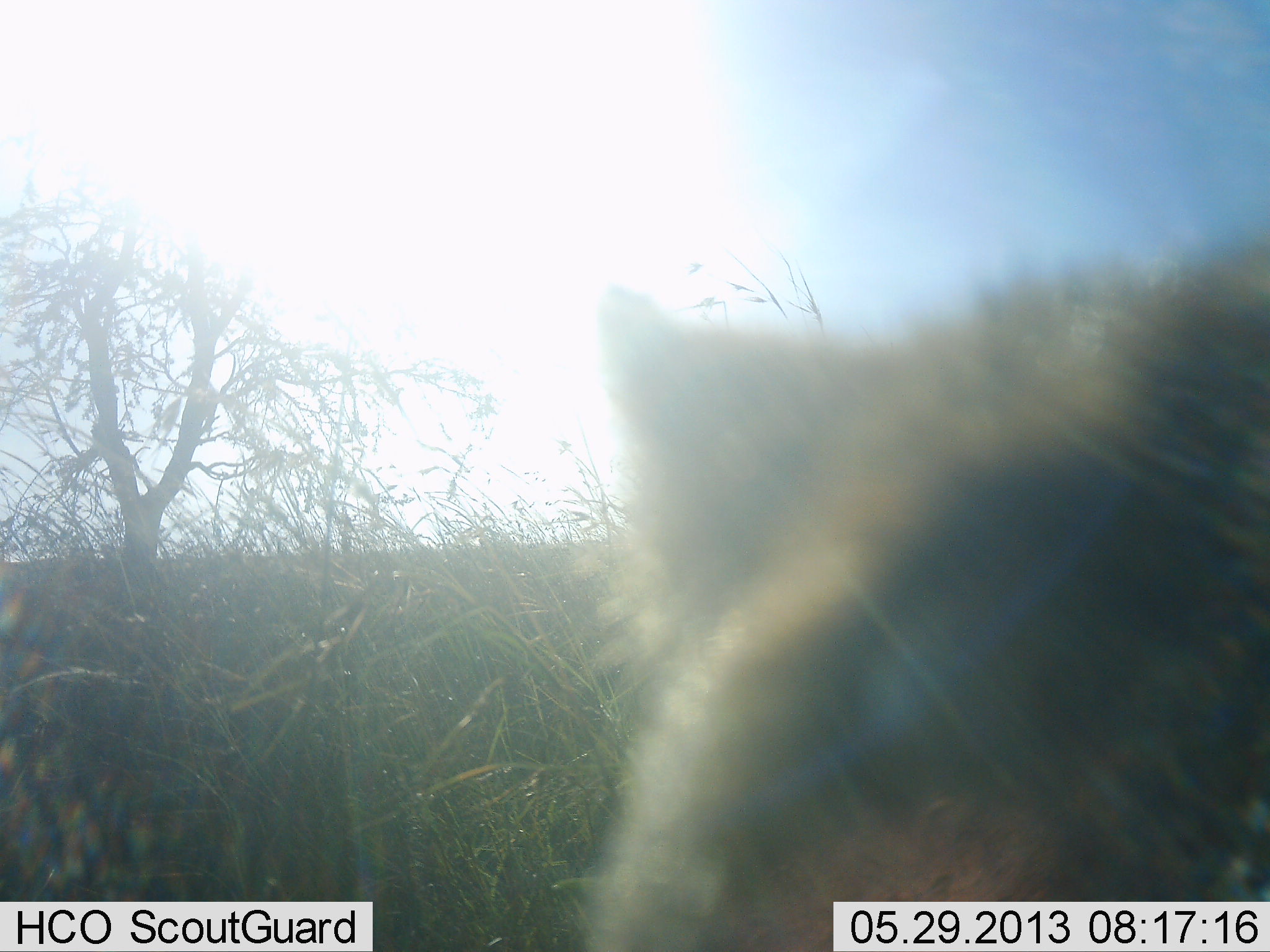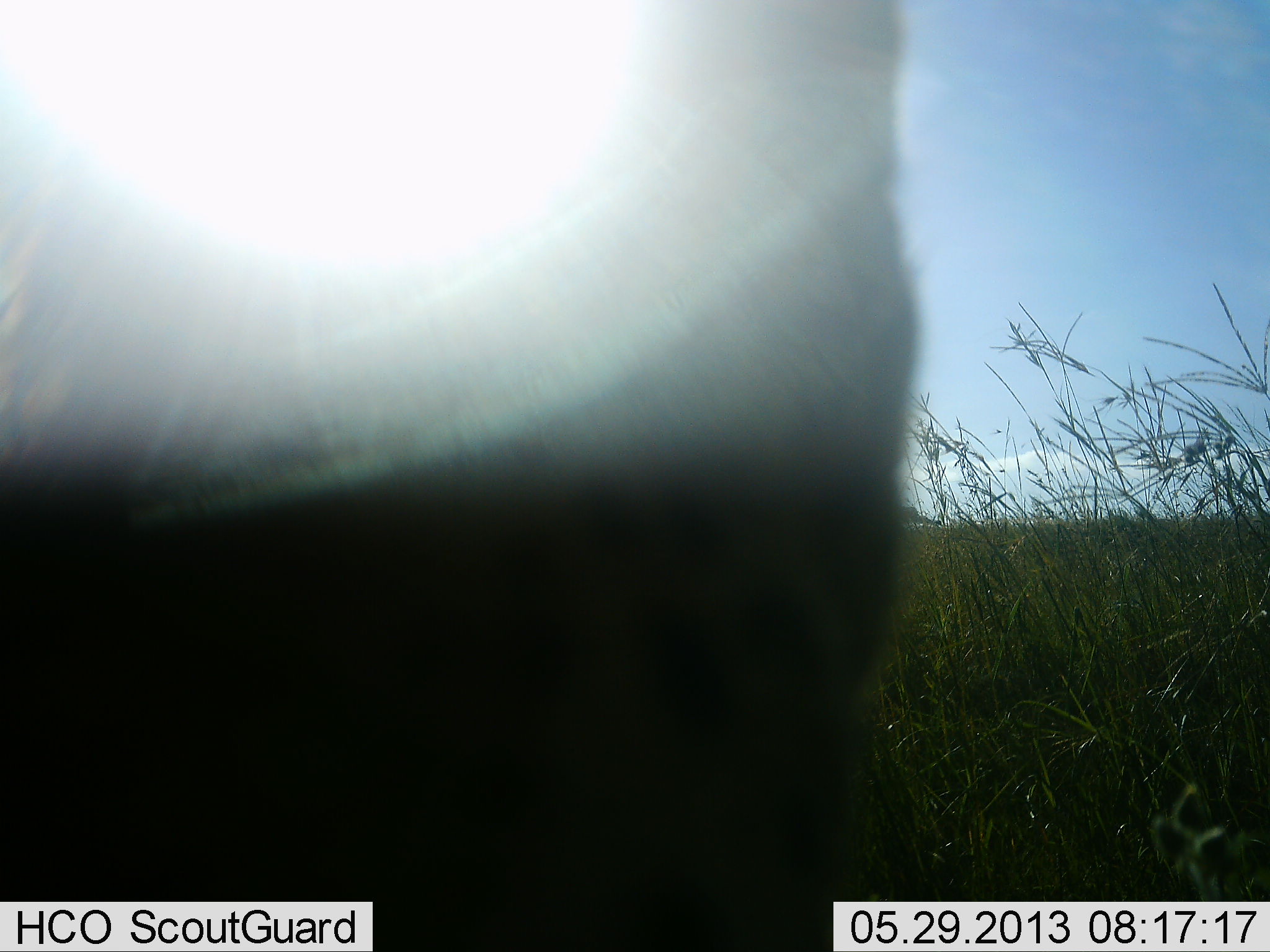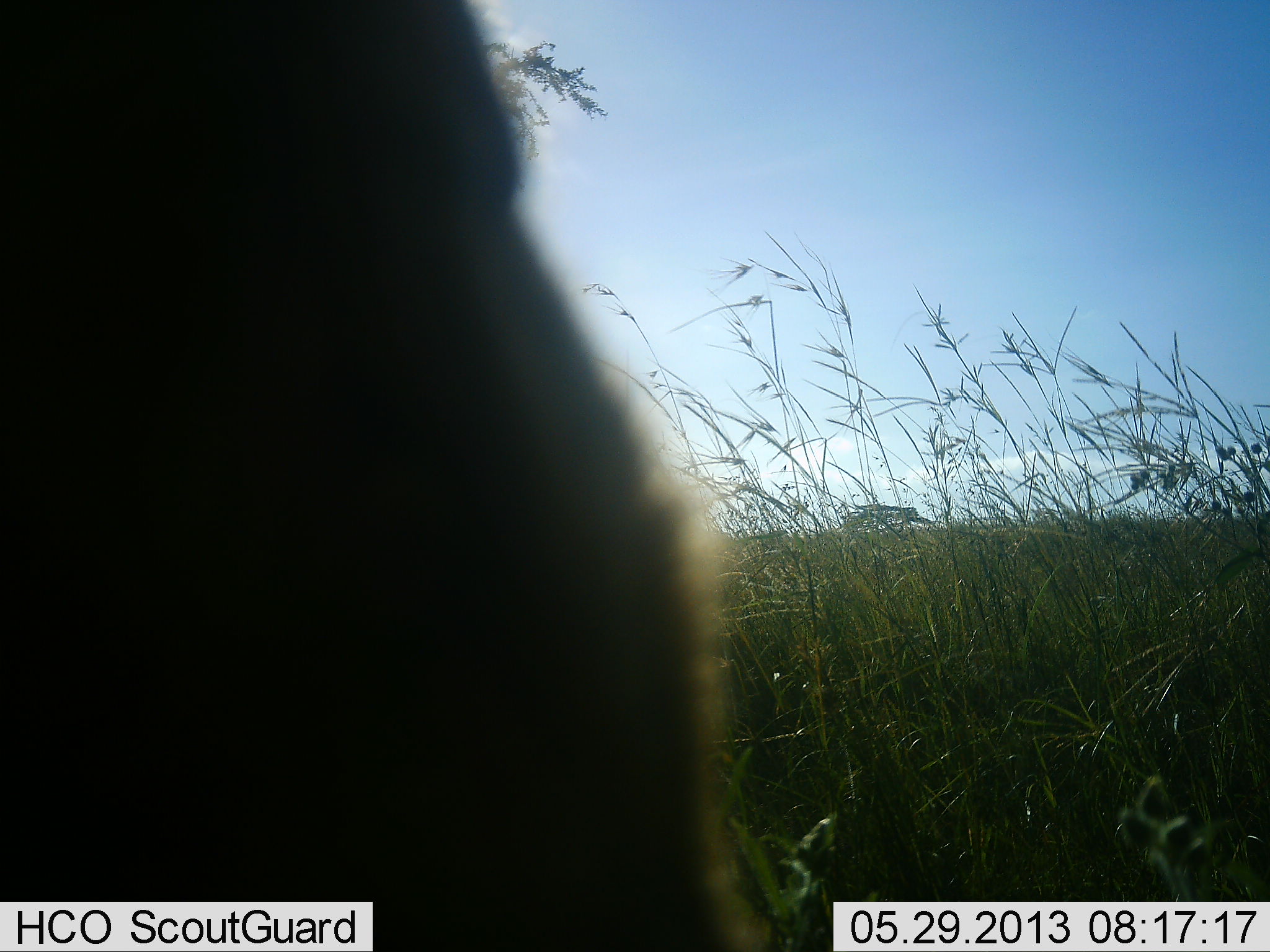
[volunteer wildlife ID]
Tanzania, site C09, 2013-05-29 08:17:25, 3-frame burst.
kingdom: Animalia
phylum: Chordata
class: Mammalia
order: Carnivora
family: Hyaenidae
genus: Crocuta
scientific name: Crocuta crocuta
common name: spotted hyena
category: hyenaspotted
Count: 1.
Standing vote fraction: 25%.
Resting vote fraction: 0%.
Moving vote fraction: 75%.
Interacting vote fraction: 0%.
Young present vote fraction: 0%.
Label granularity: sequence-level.